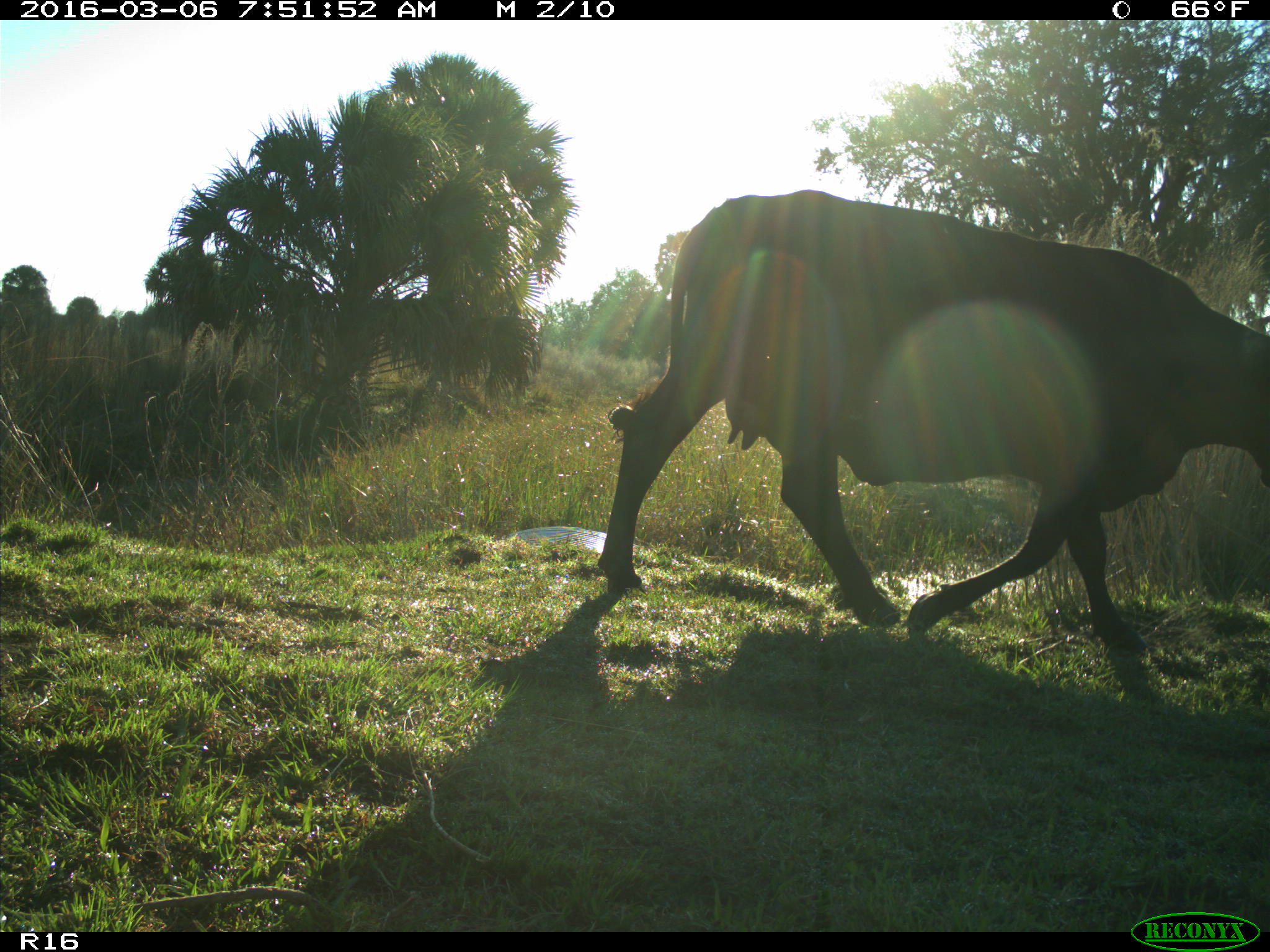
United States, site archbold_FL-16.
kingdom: Animalia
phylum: Chordata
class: Mammalia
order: Artiodactyla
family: Bovidae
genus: Bos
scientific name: Bos taurus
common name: domestic cow